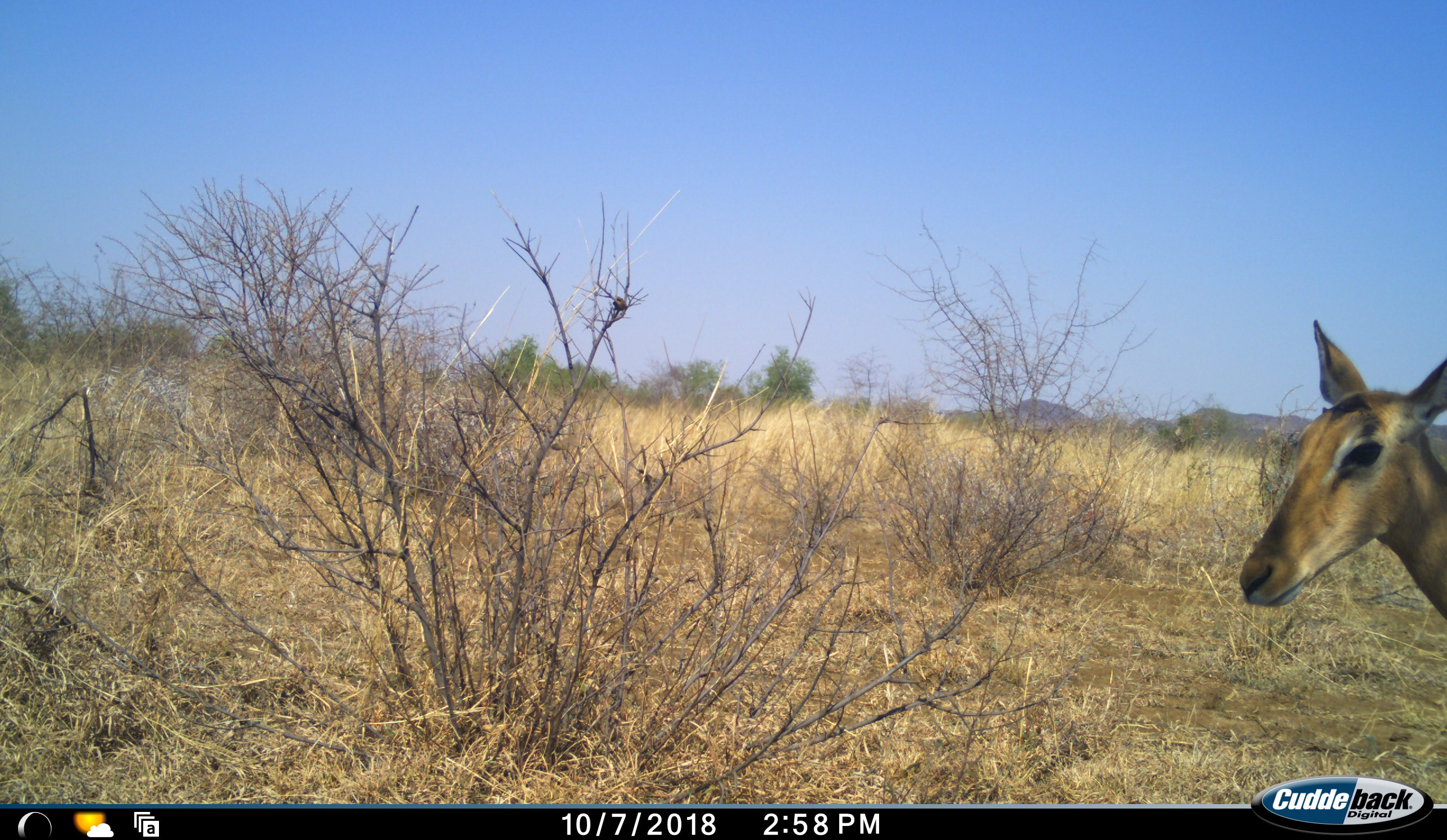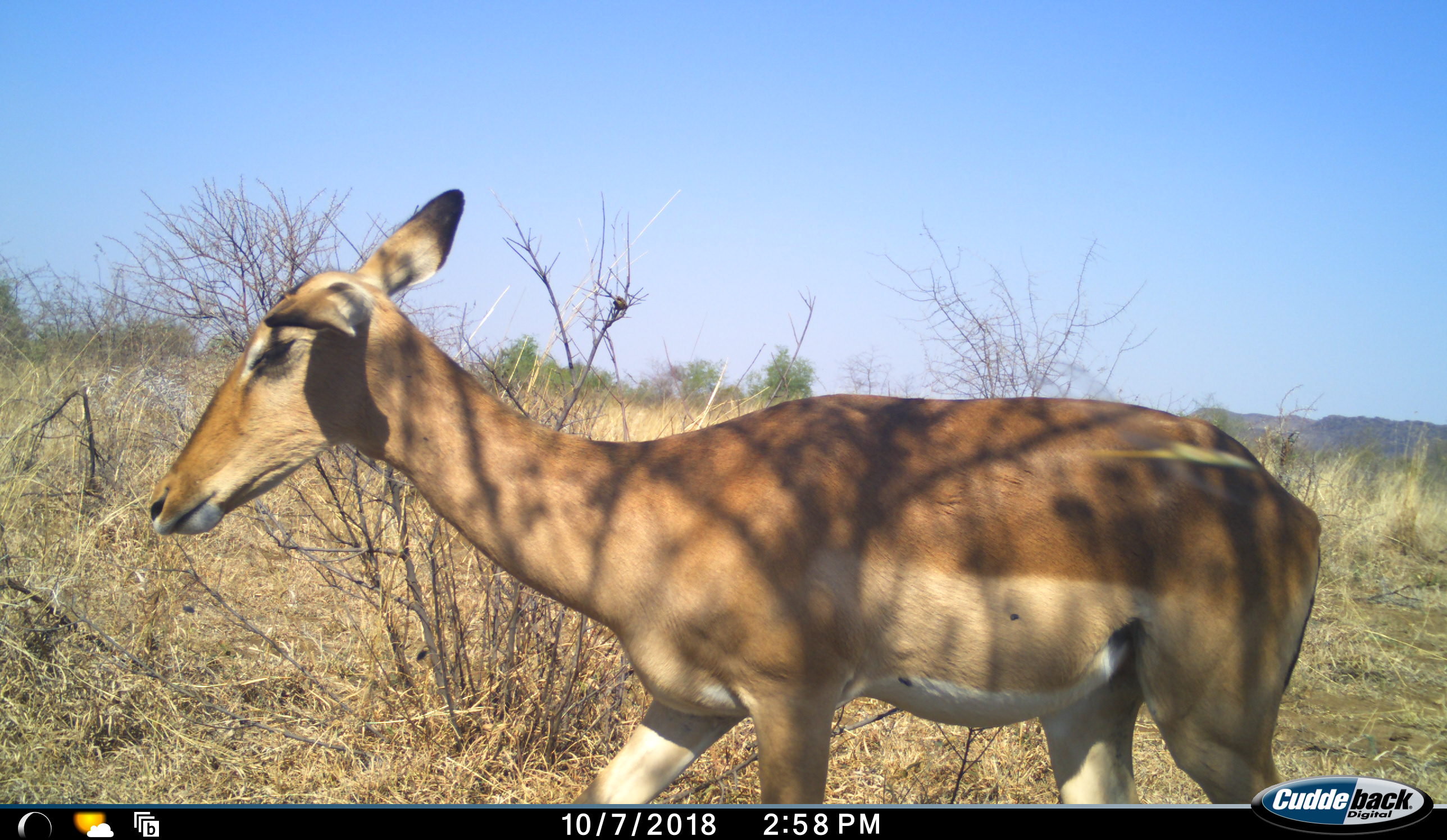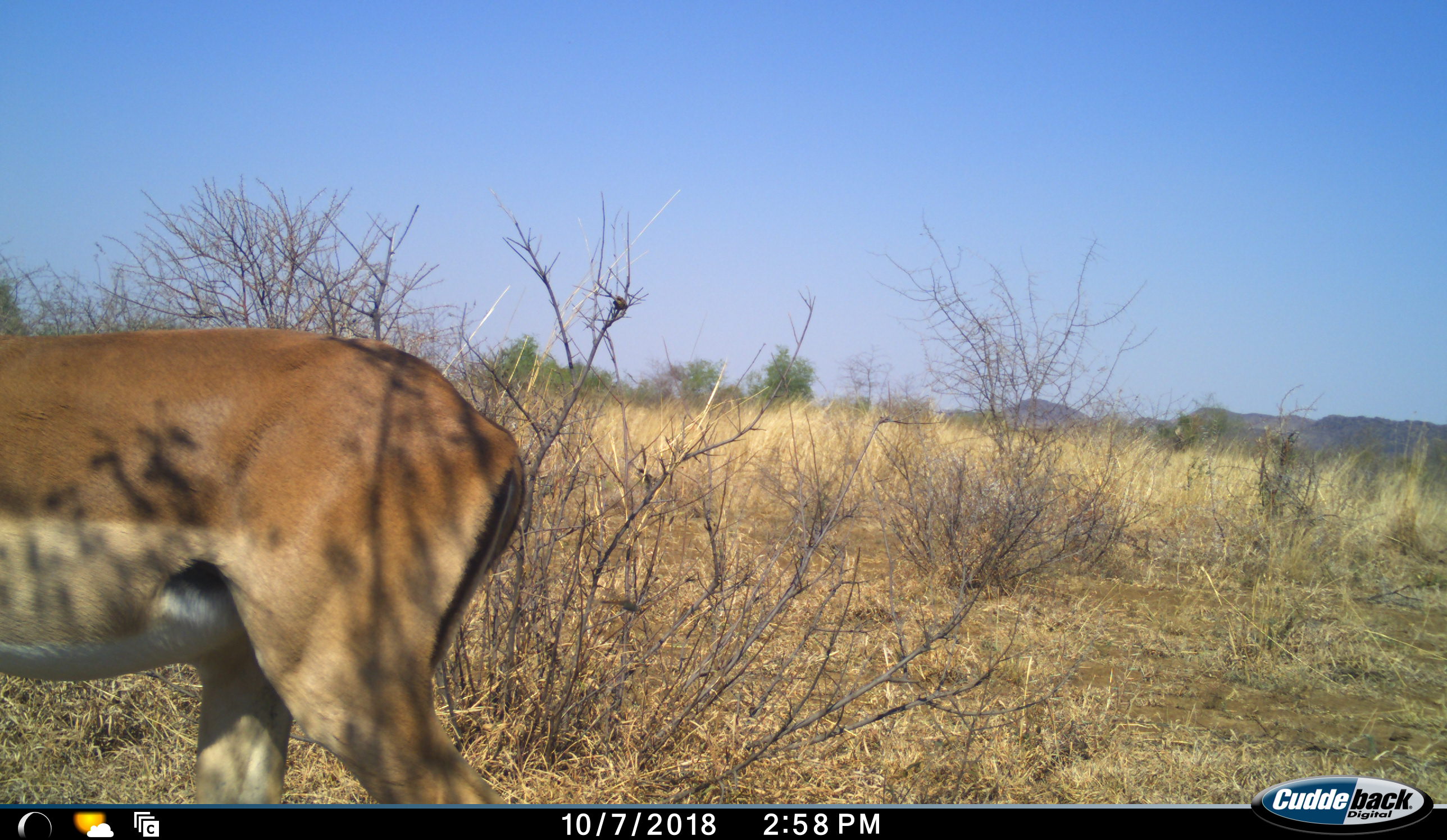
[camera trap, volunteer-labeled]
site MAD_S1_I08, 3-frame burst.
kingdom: Animalia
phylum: Chordata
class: Mammalia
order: Artiodactyla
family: Bovidae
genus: Aepyceros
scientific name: Aepyceros melampus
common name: impala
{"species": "impala (Aepyceros melampus)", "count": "1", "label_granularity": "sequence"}